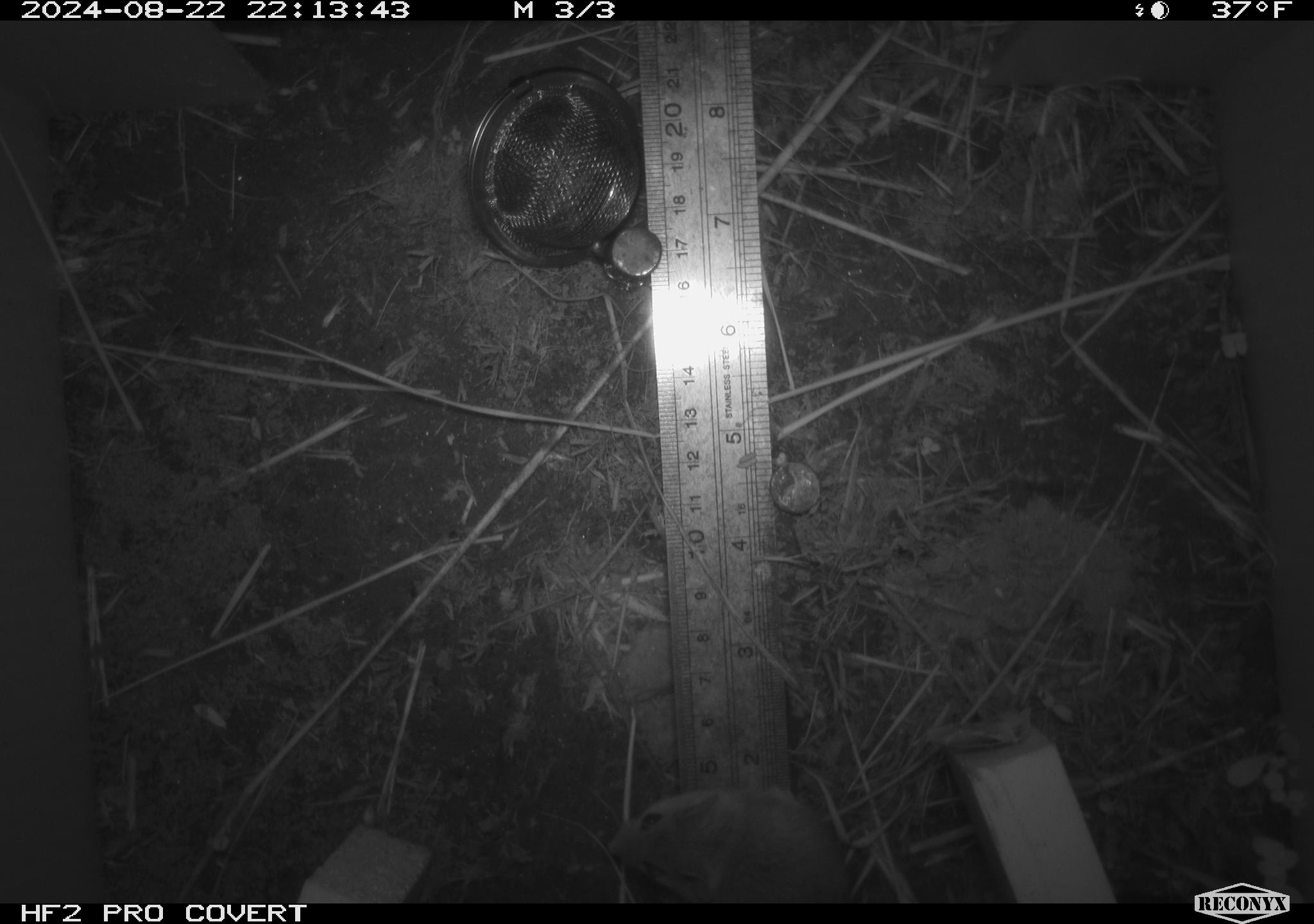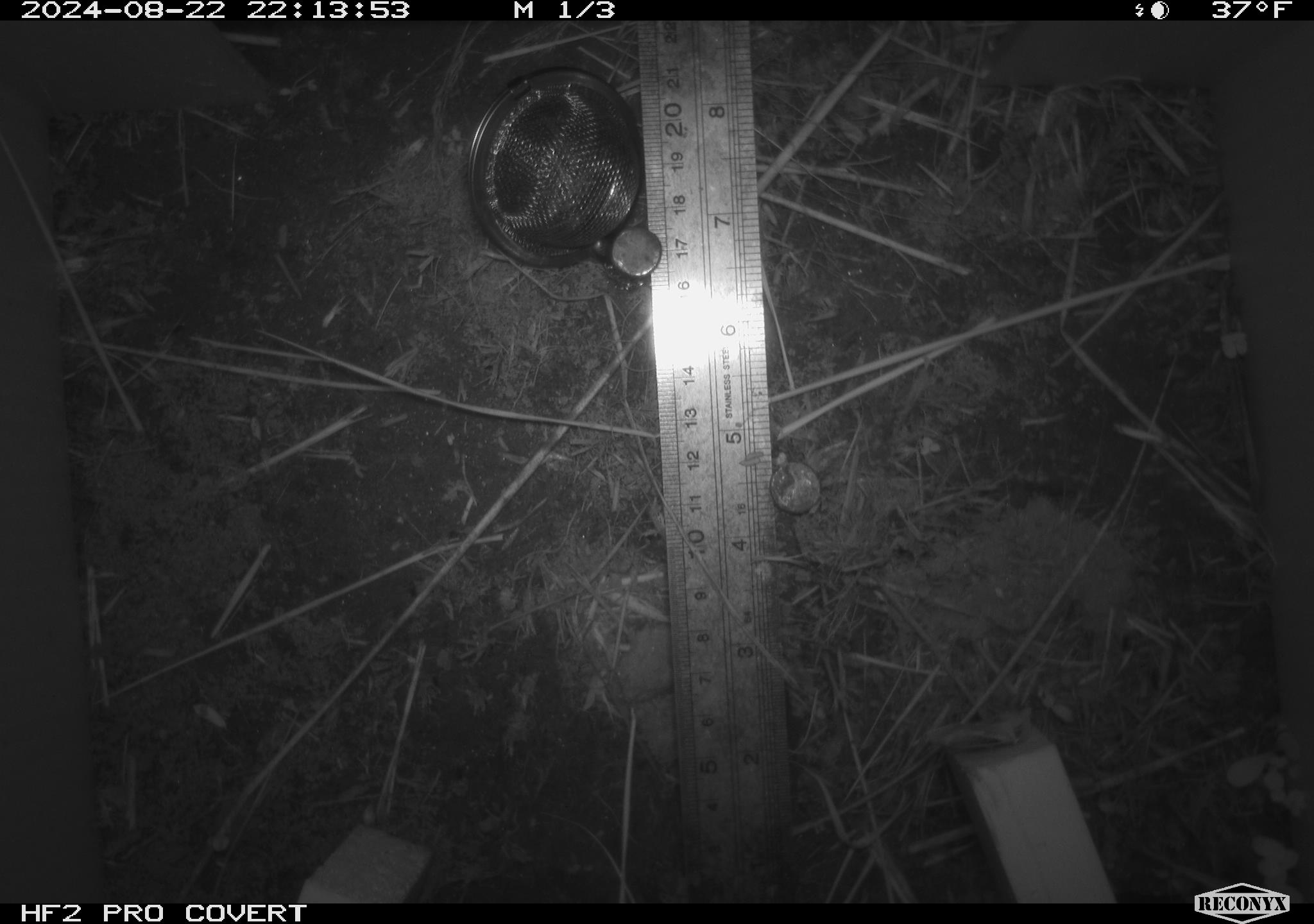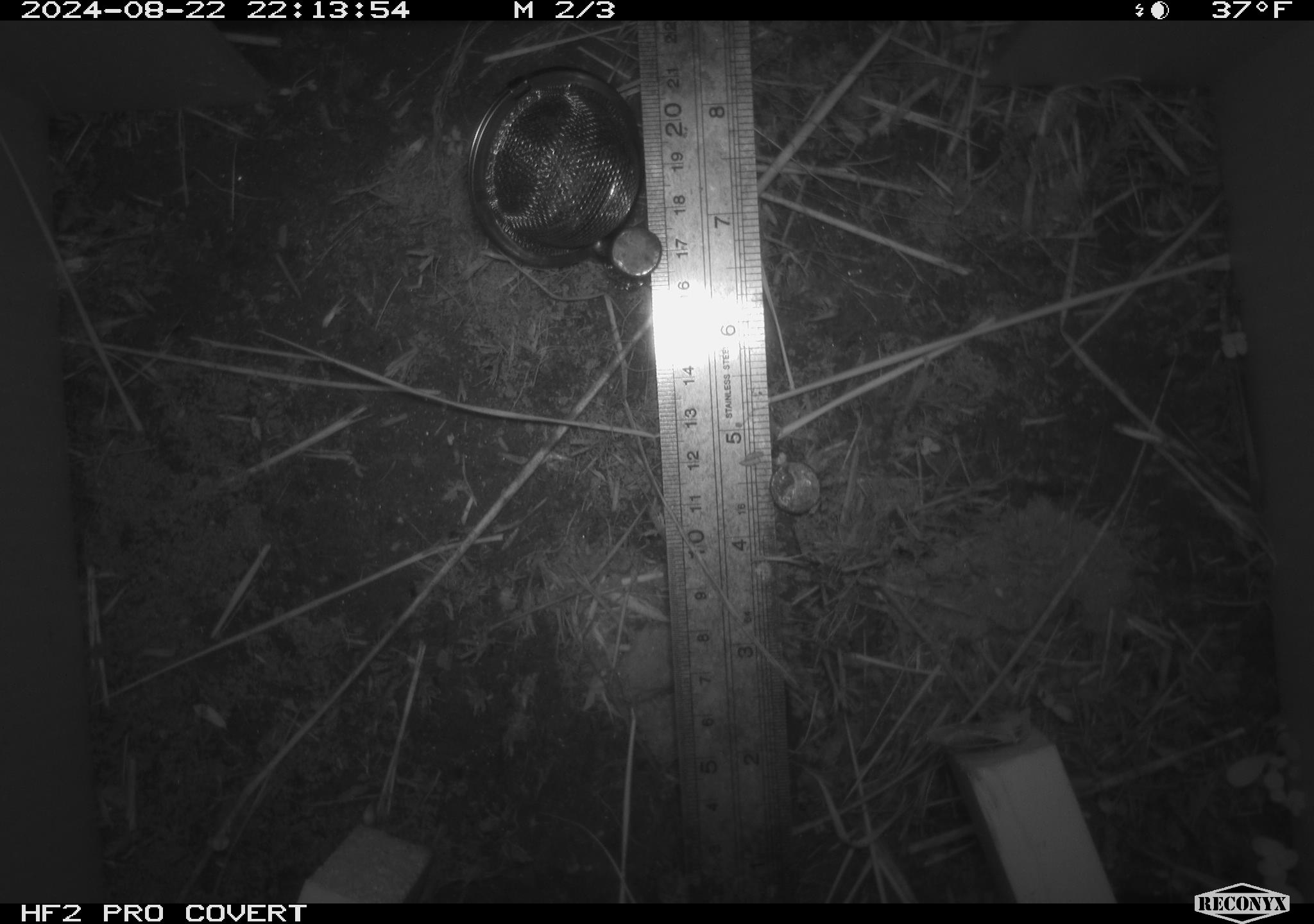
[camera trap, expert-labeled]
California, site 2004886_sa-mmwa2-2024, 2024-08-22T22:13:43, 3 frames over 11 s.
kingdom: Animalia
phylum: Chordata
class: Mammalia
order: Rodentia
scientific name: Rodentia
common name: mouse species